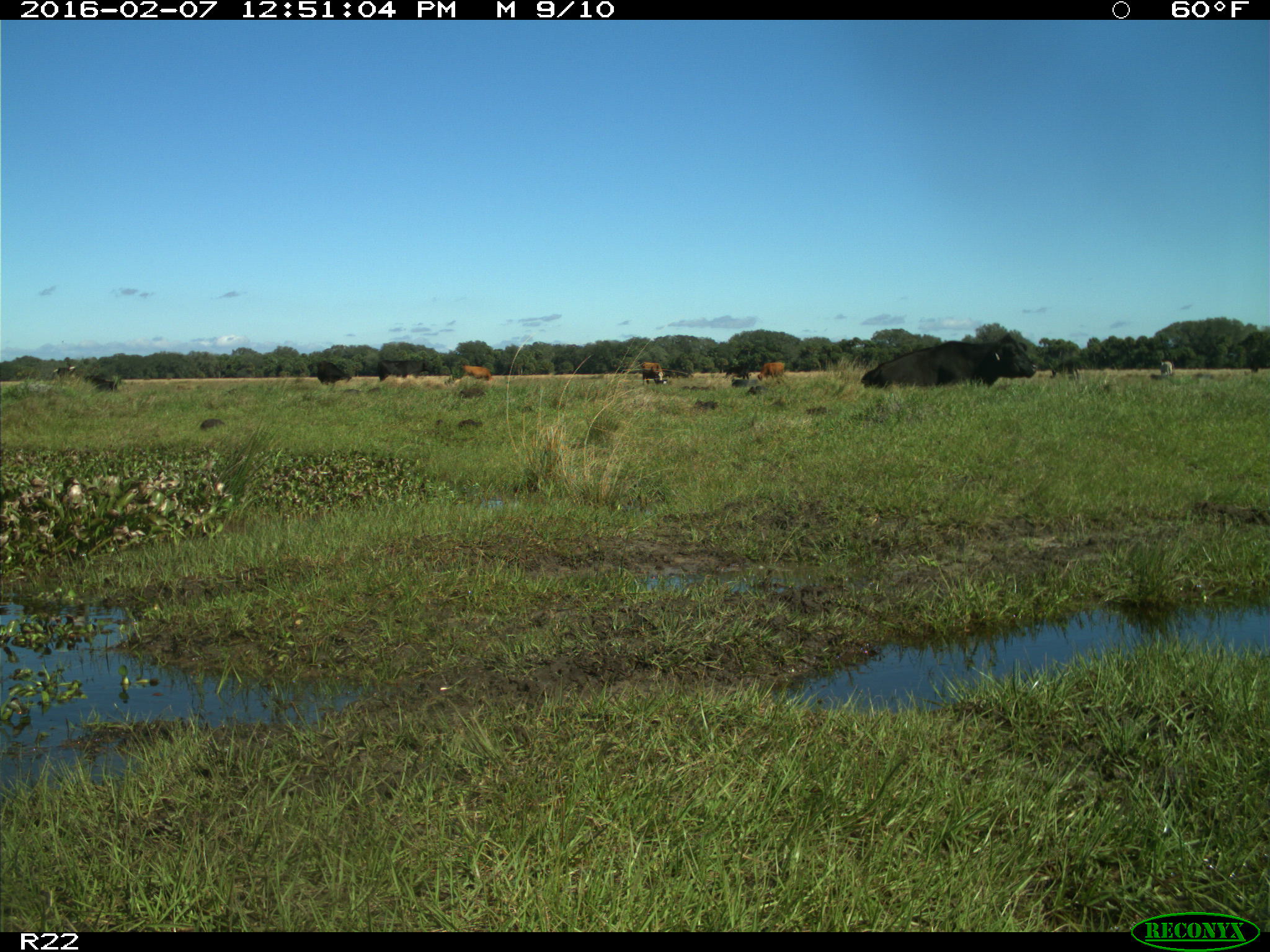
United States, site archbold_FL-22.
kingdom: Animalia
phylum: Chordata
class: Mammalia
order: Artiodactyla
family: Bovidae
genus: Bos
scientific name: Bos taurus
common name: domestic cow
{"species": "Bos taurus (domestic cow)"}